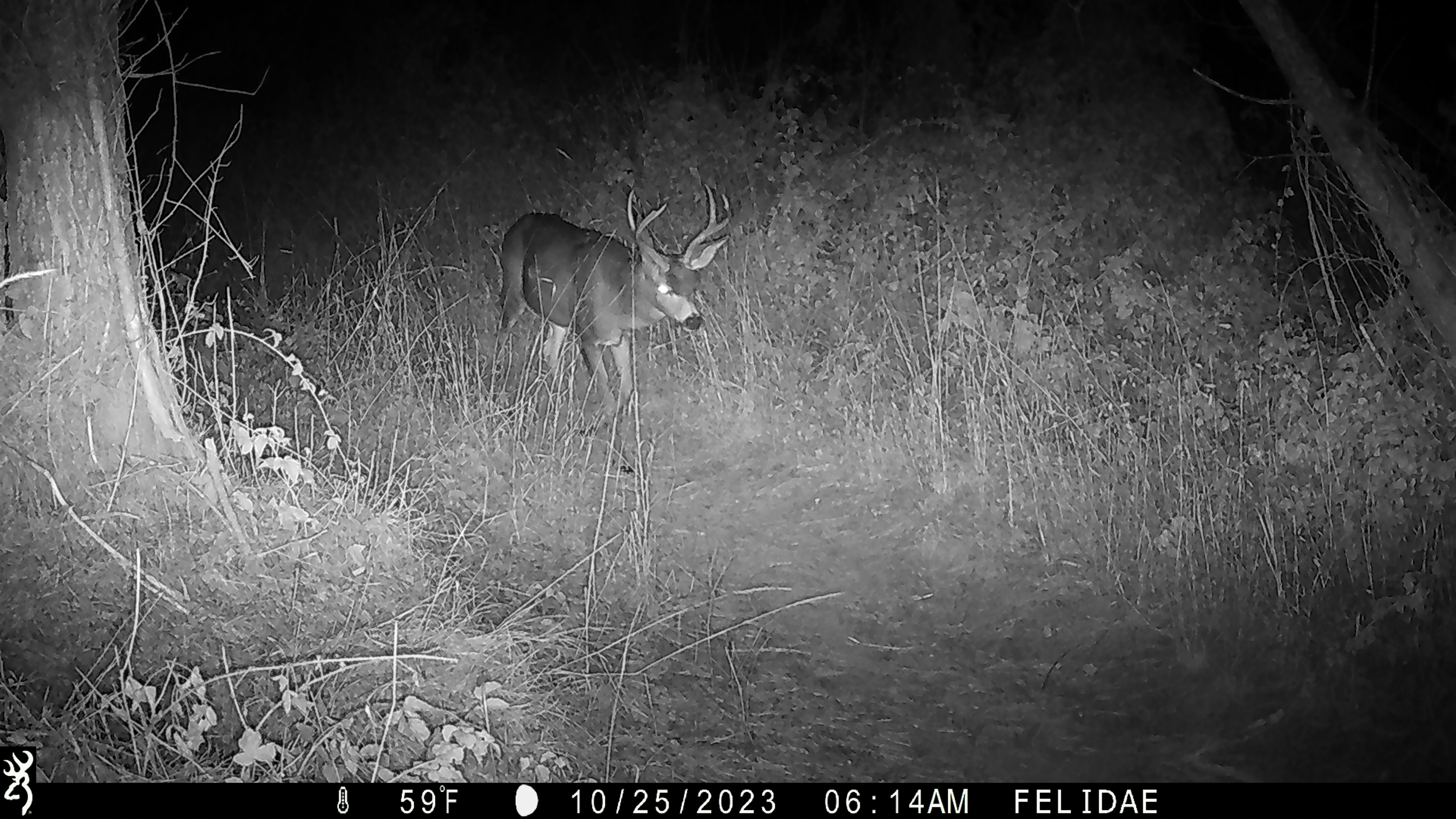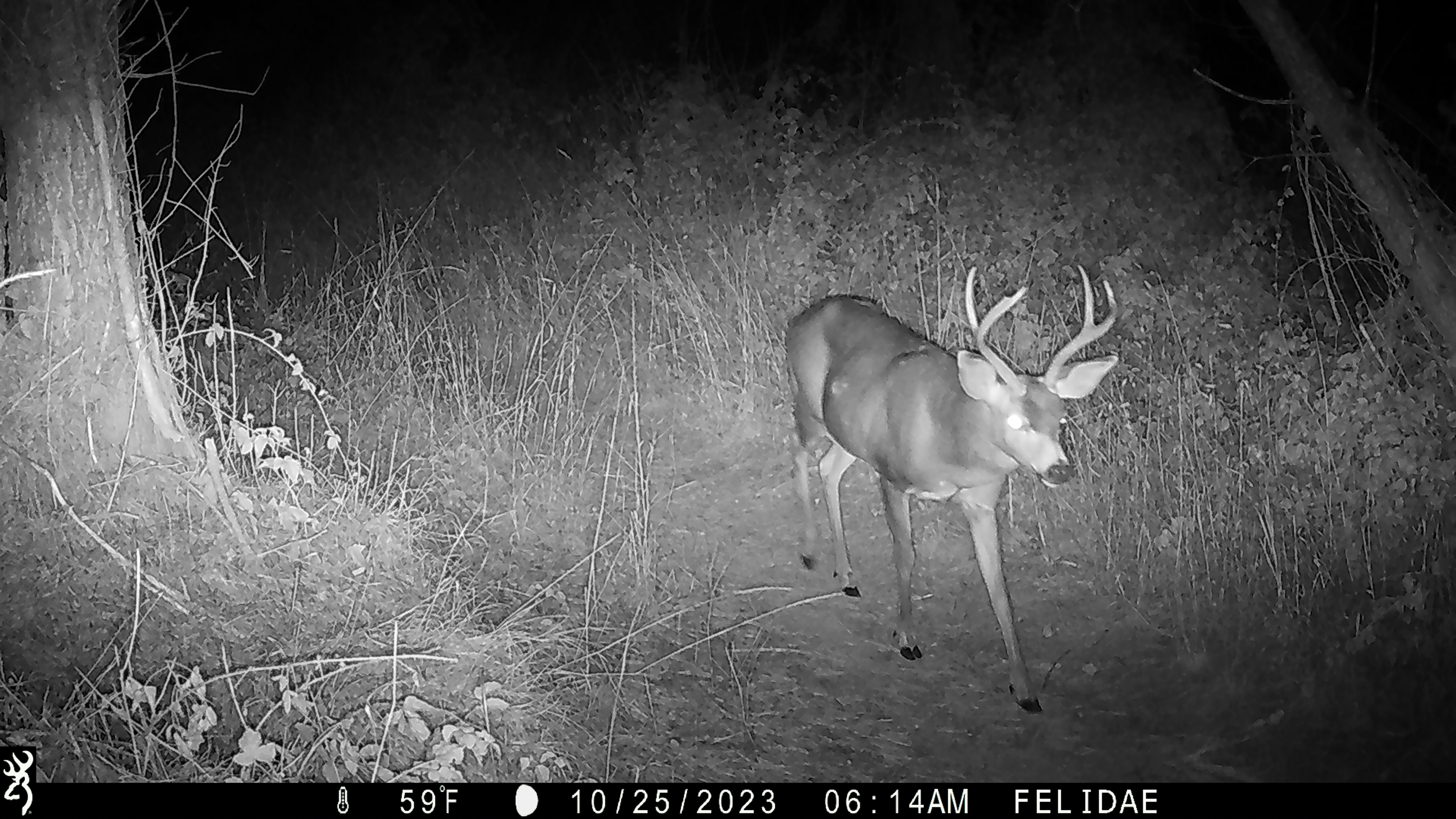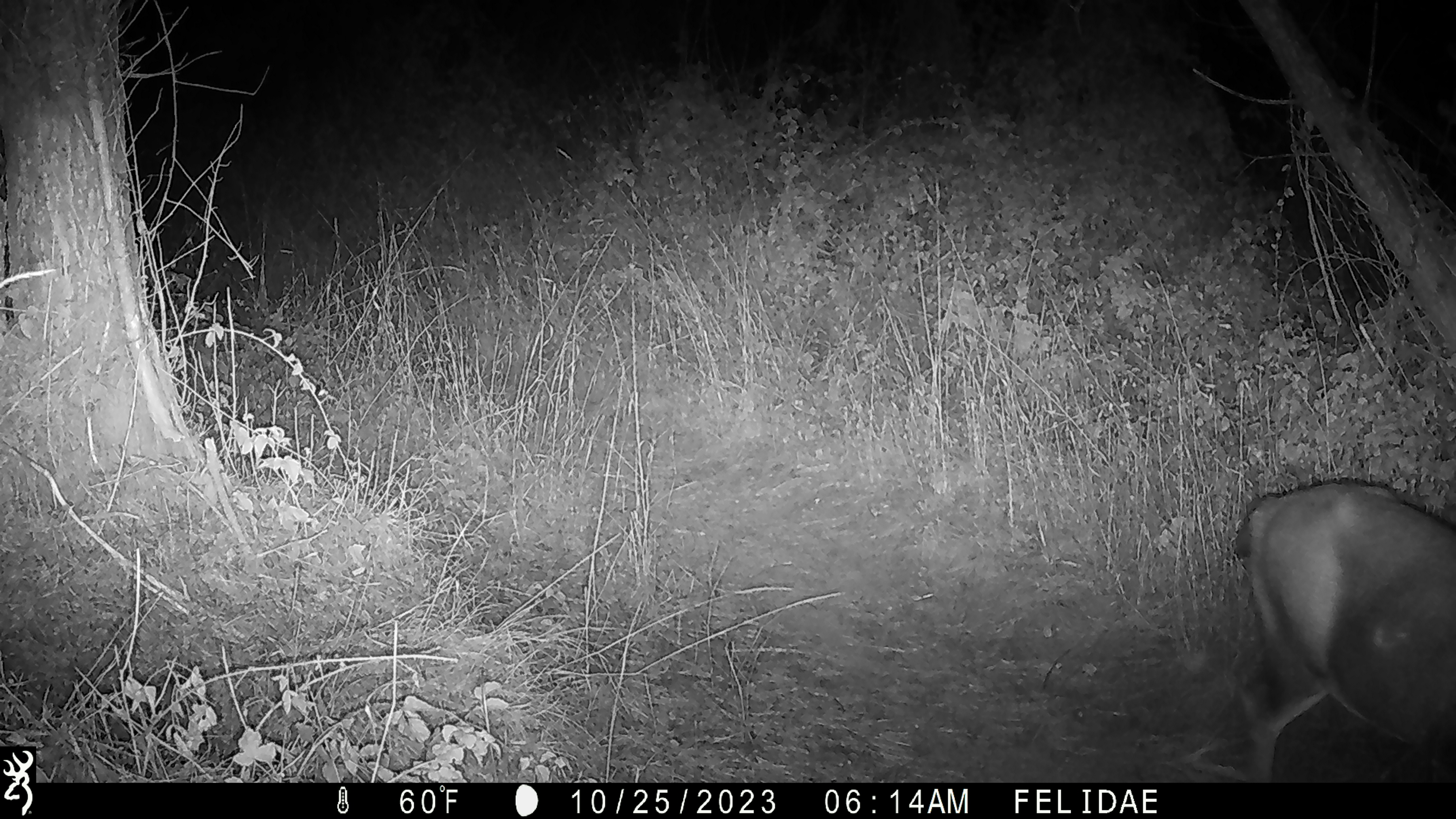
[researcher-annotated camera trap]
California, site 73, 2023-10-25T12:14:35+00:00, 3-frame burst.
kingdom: Animalia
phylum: Chordata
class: Mammalia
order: Artiodactyla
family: Cervidae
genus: Odocoileus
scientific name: Odocoileus hemionus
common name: mule deer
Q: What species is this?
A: Mule deer (Odocoileus hemionus).